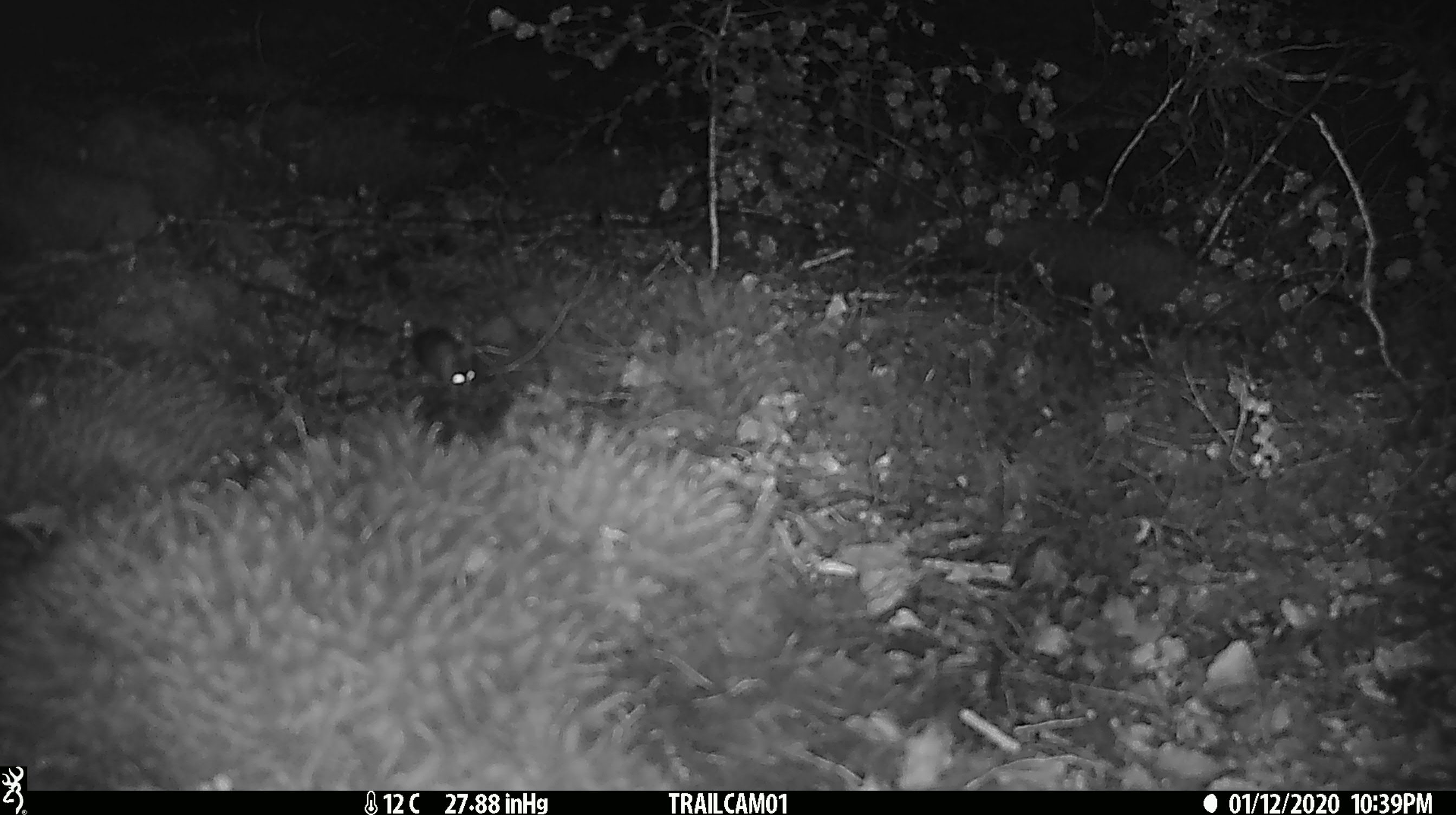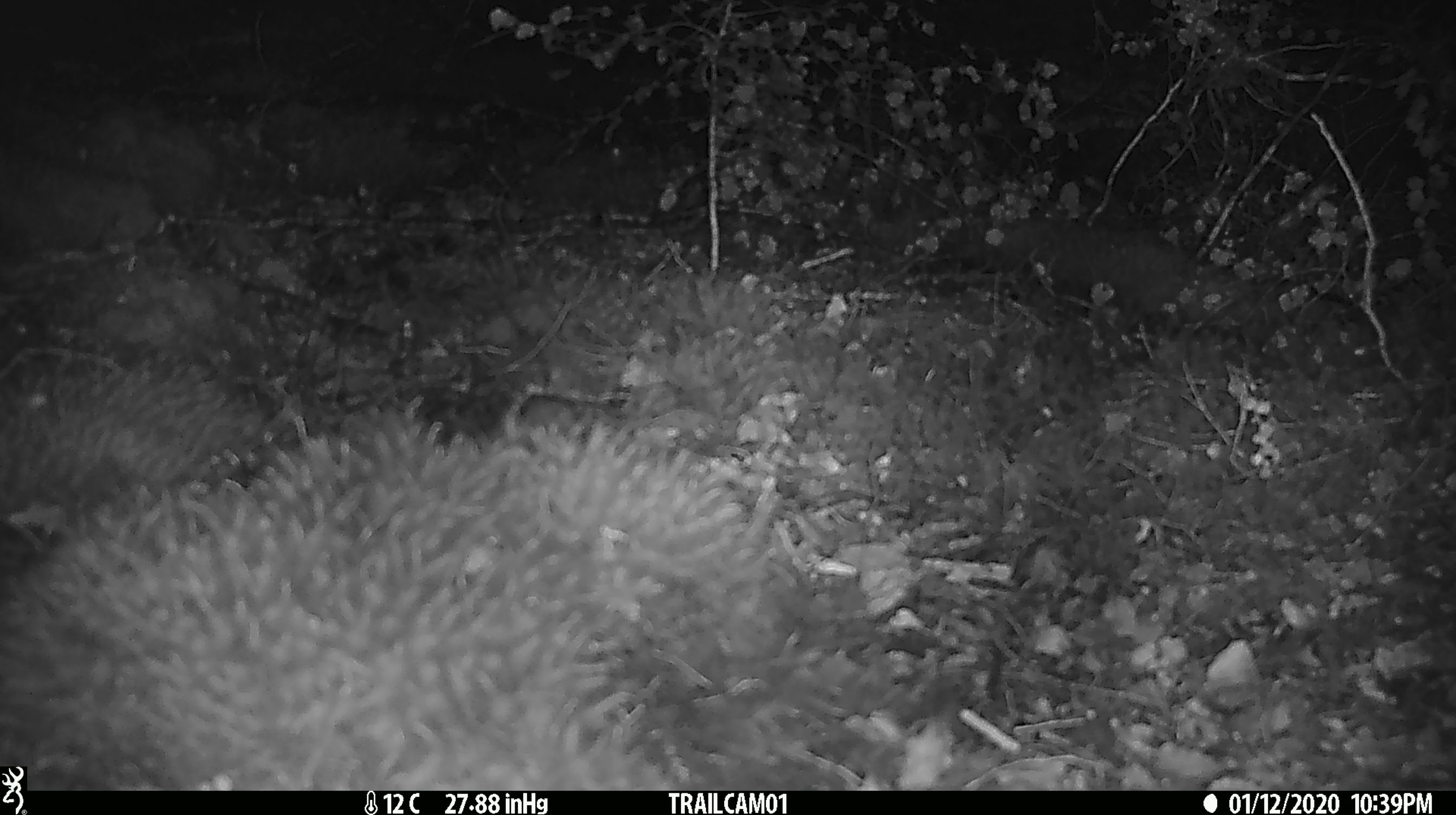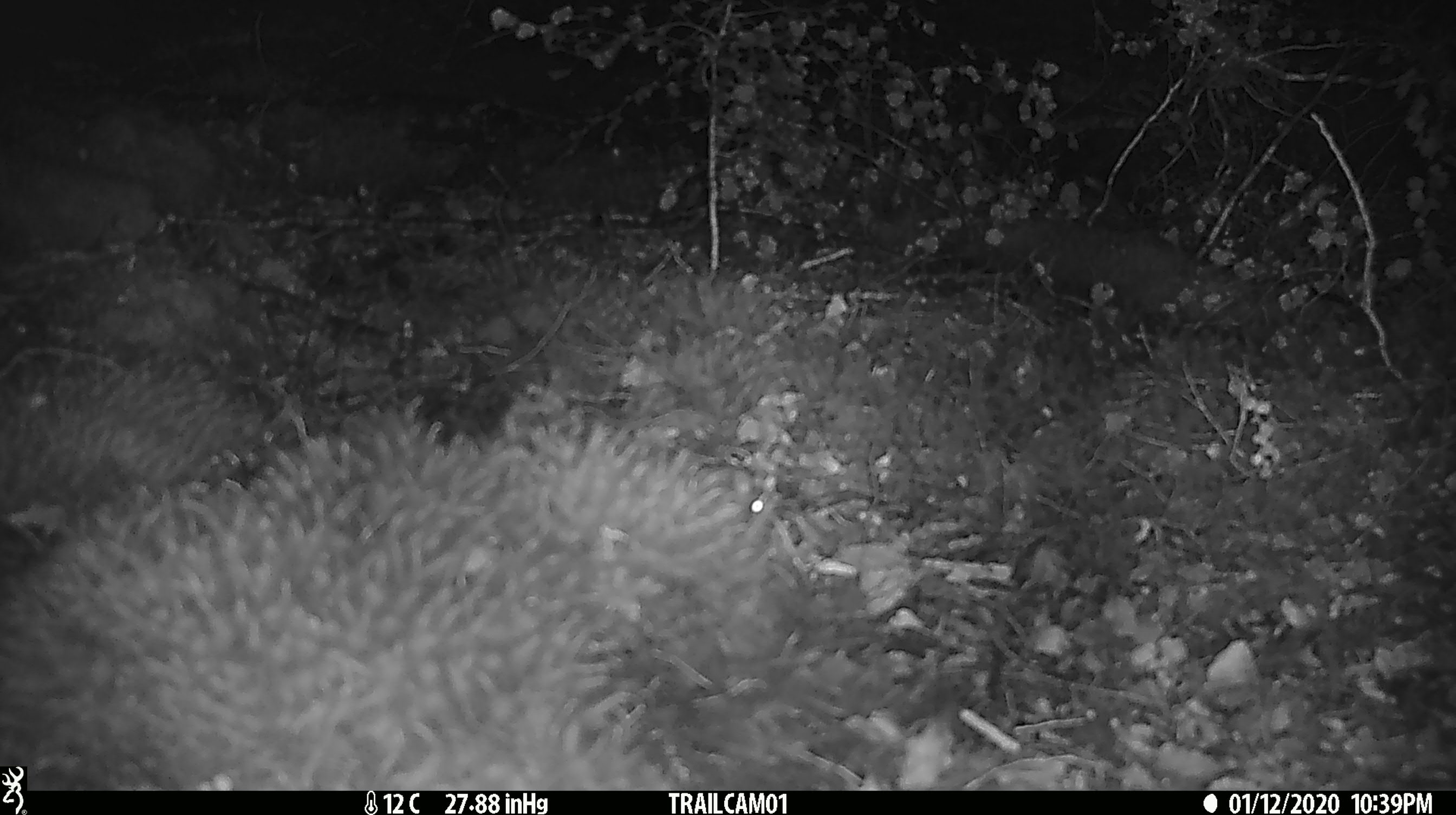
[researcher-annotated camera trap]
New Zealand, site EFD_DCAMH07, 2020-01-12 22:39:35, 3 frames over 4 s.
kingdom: Animalia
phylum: Chordata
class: Mammalia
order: Rodentia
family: Muridae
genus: Mus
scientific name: Mus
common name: mouse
Mouse (Mus).